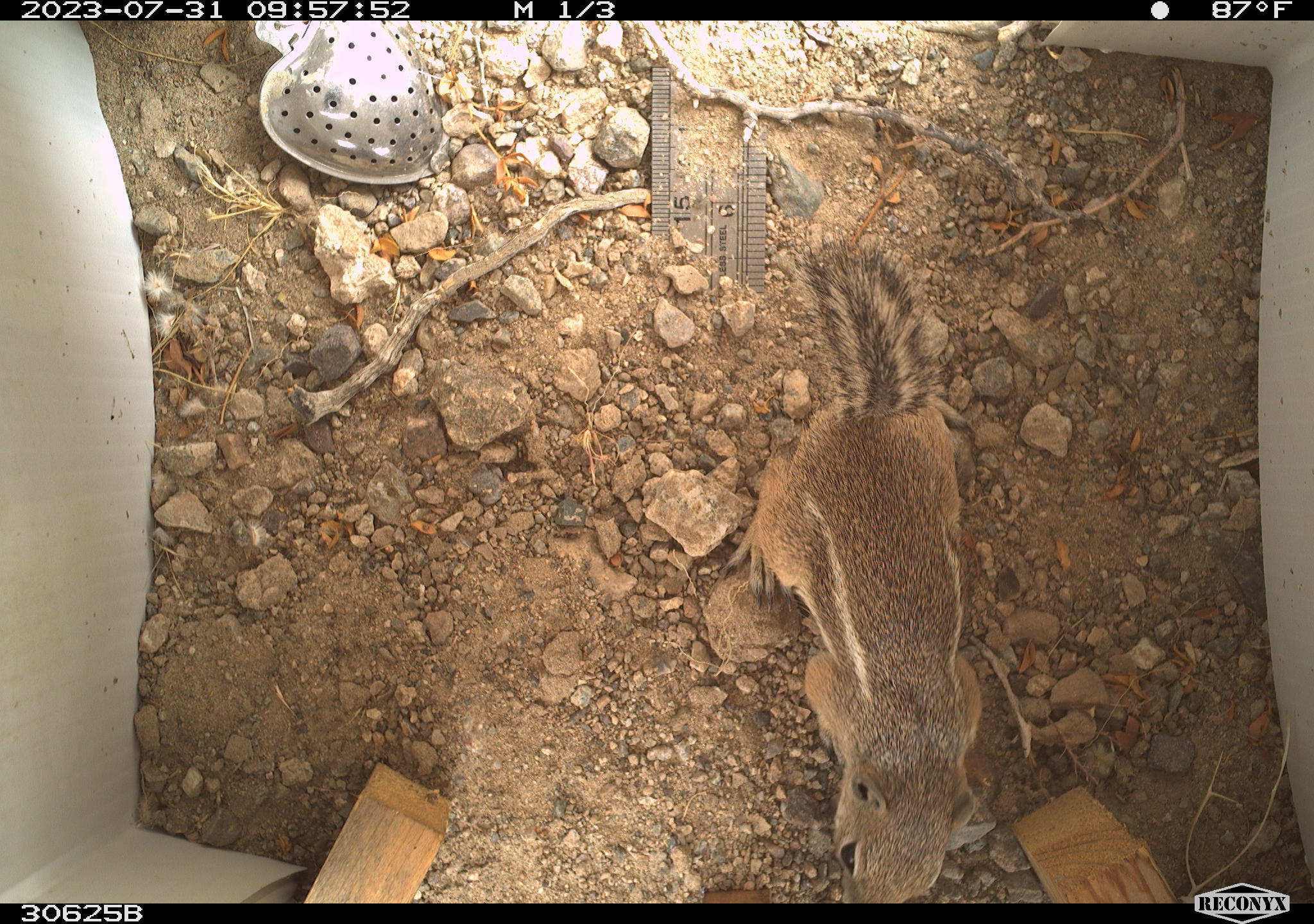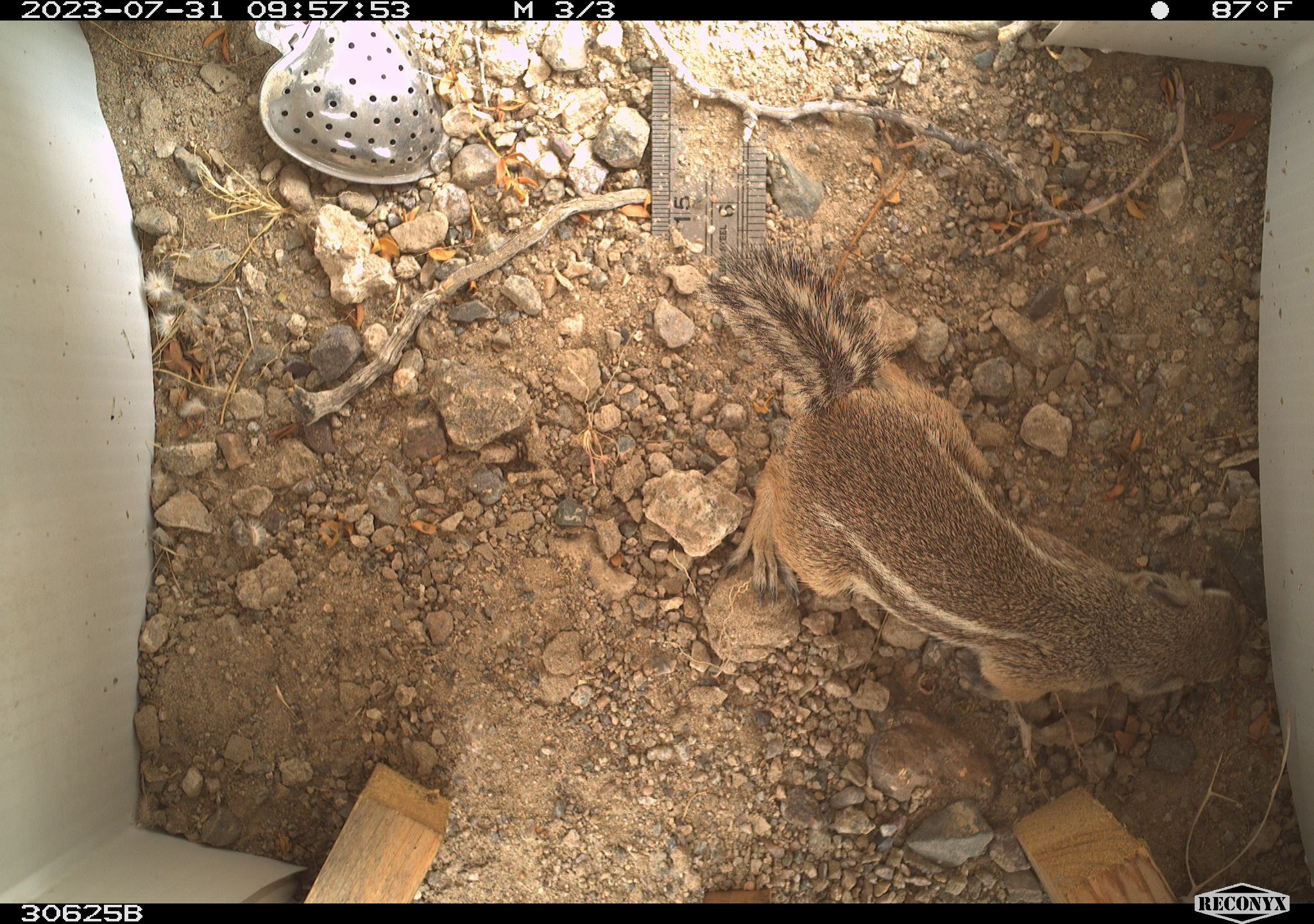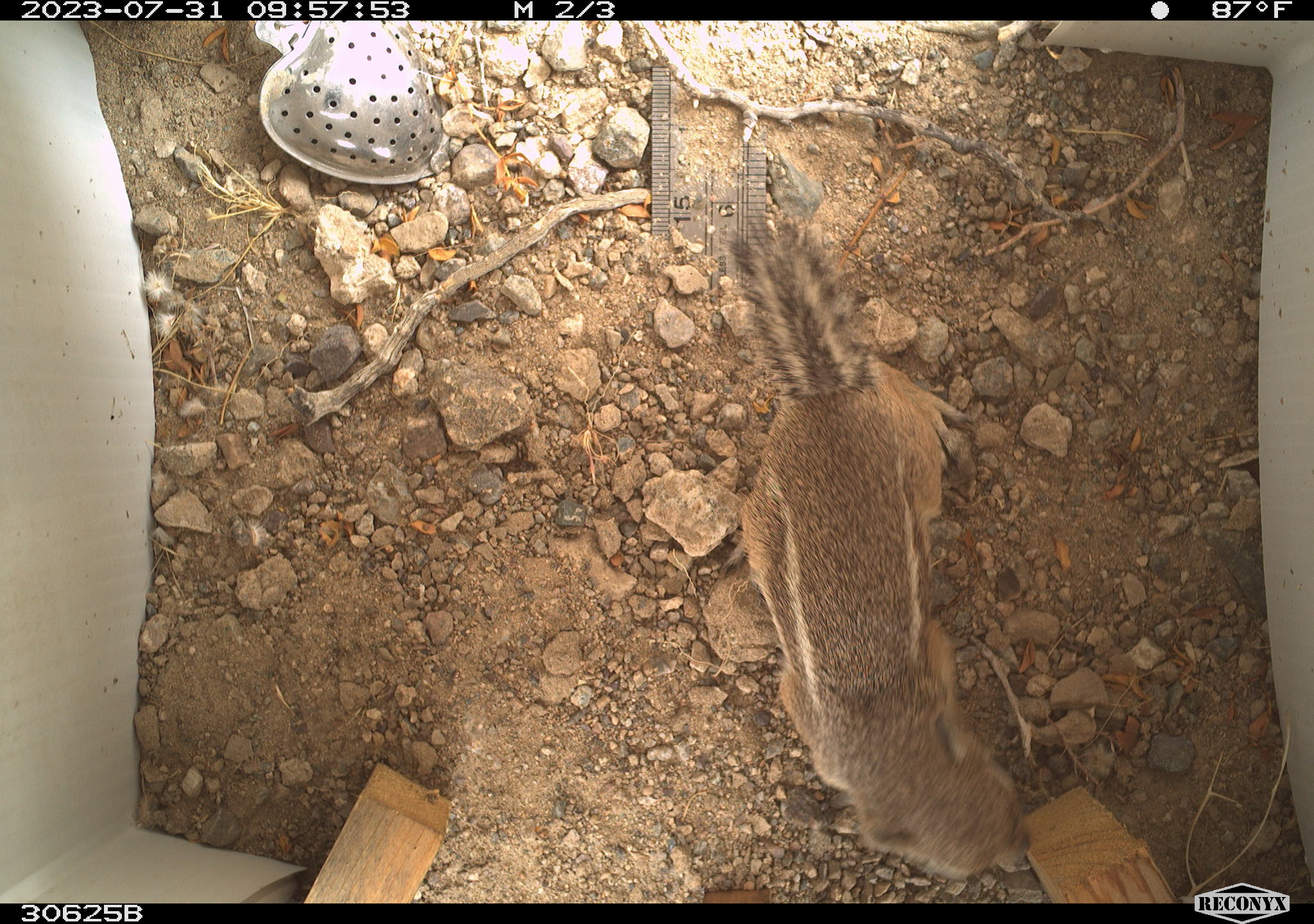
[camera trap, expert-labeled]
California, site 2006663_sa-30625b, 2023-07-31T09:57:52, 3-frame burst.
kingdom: Animalia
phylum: Chordata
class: Mammalia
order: Rodentia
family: Sciuridae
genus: Ammospermophilus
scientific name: Ammospermophilus leucurus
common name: white-tailed antelope squirrel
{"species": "white-tailed antelope squirrel (Ammospermophilus leucurus)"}